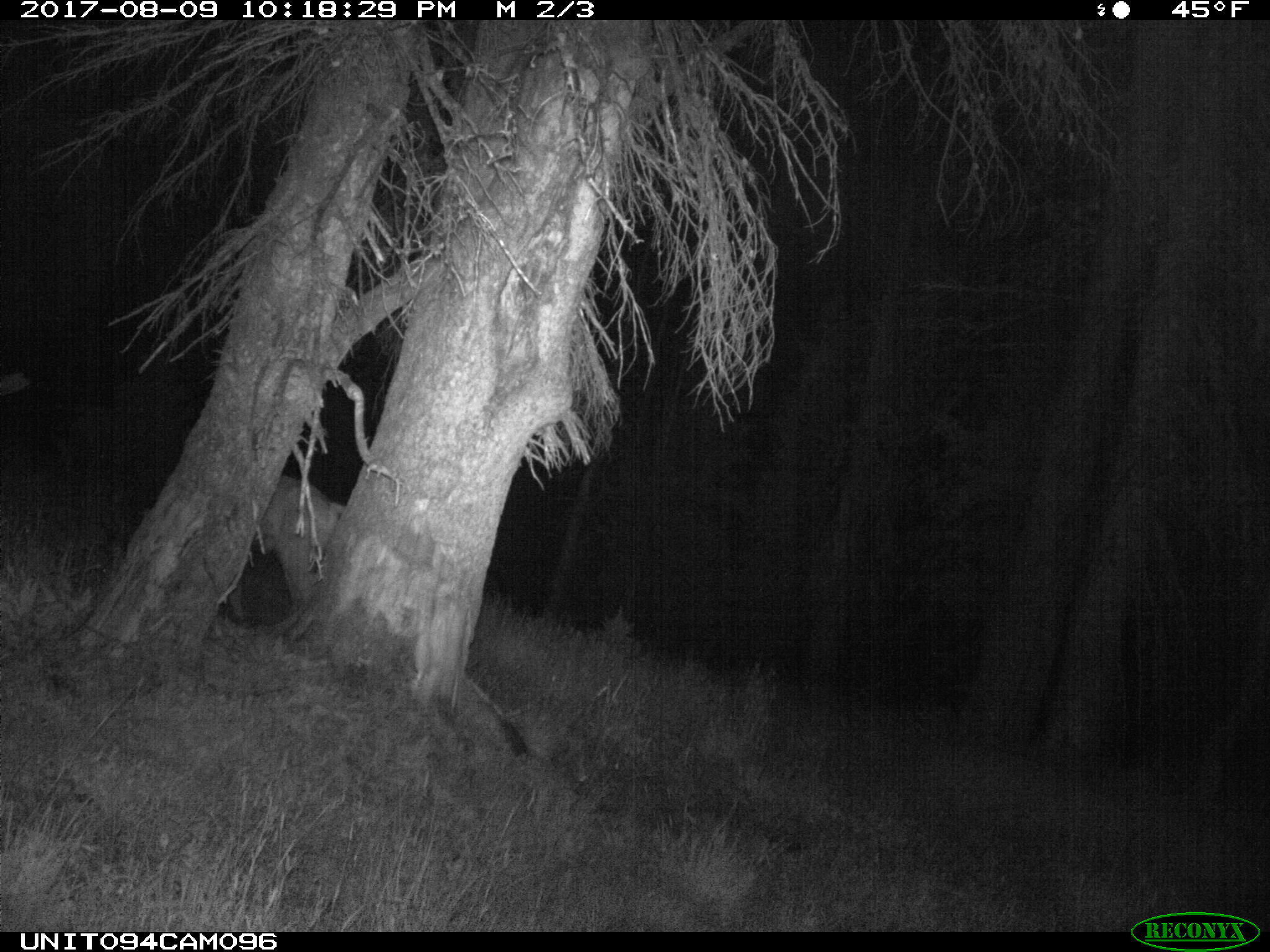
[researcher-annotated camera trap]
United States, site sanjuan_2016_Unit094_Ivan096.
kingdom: Animalia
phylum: Chordata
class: Mammalia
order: Artiodactyla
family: Cervidae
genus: Odocoileus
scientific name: Odocoileus hemionus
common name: mule deer